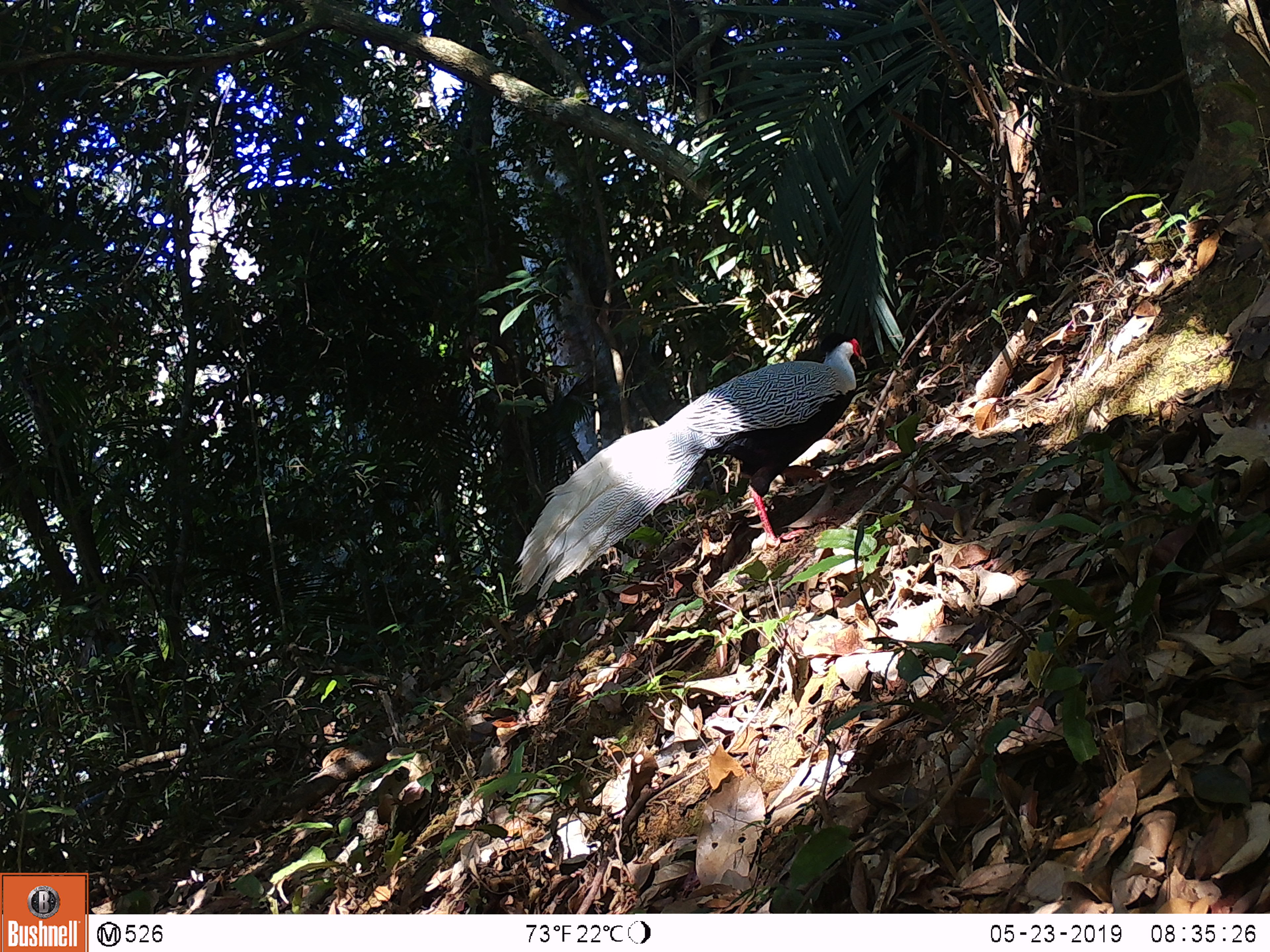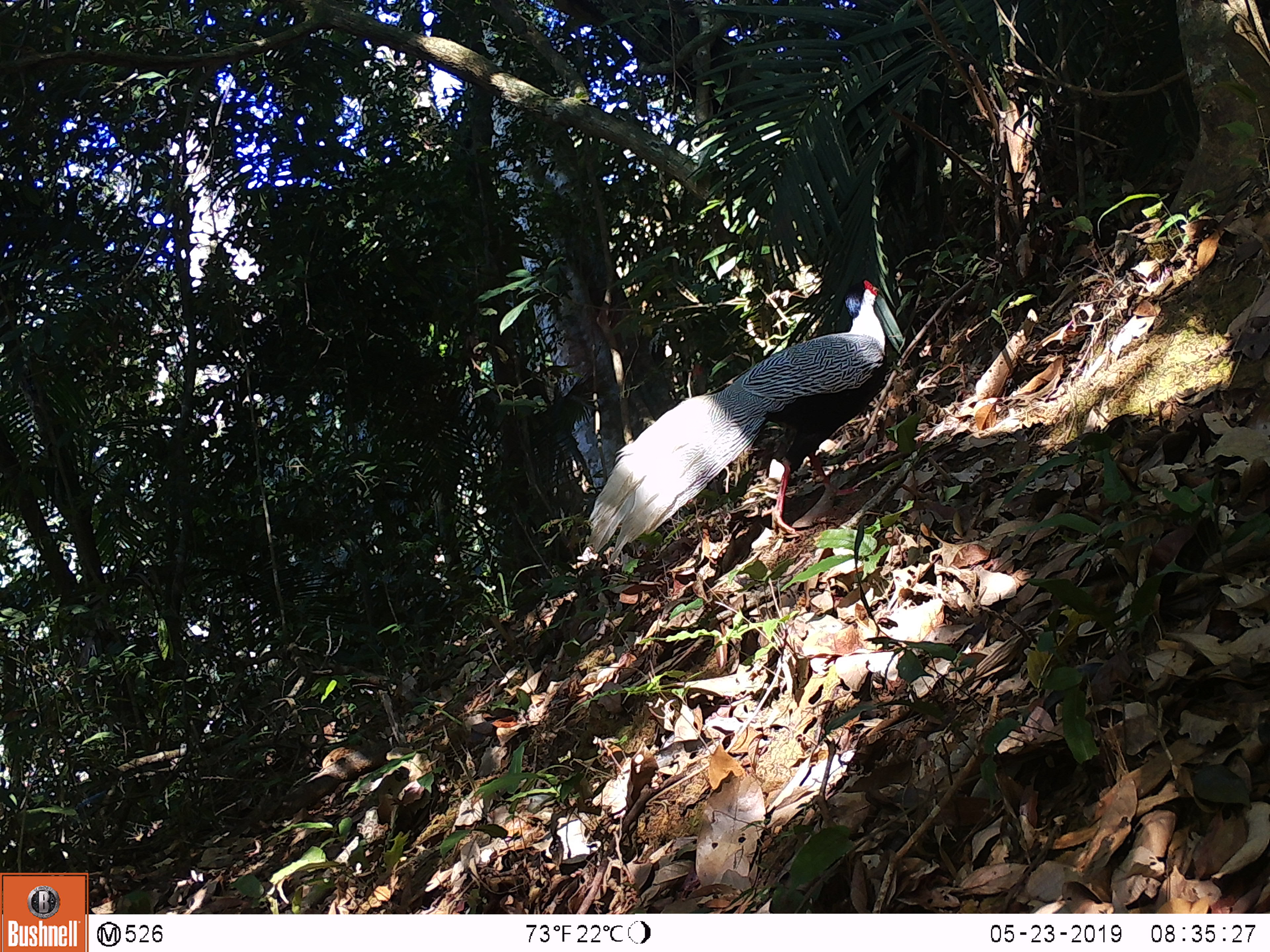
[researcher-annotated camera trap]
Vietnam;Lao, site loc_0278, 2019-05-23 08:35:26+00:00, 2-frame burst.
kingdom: Animalia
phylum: Chordata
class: Aves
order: Galliformes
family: Phasianidae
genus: Lophura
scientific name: Lophura nycthemera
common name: silver pheasant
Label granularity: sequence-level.